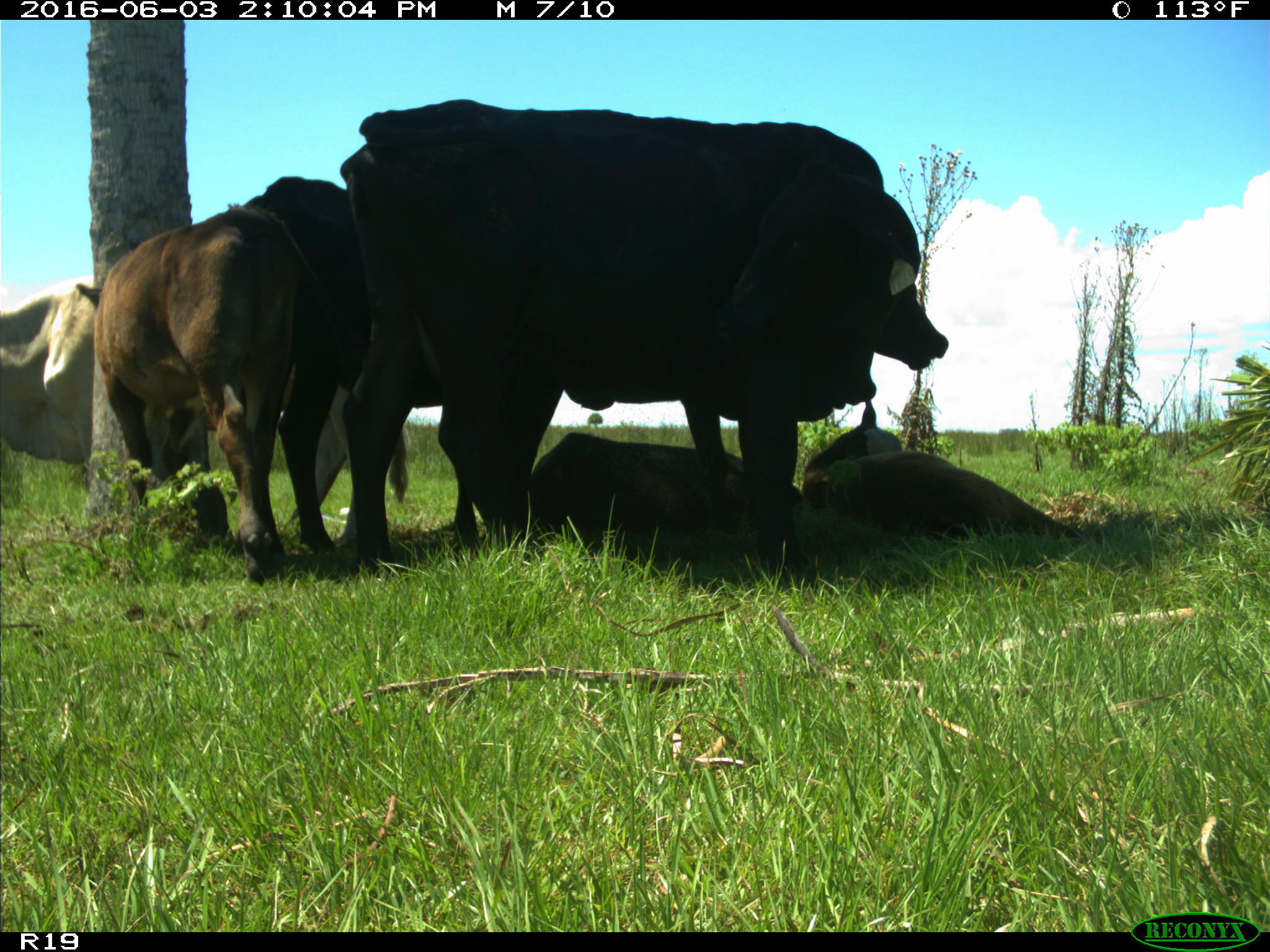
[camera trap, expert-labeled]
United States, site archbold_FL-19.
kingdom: Animalia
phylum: Chordata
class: Mammalia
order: Artiodactyla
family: Bovidae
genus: Bos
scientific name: Bos taurus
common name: domestic cow